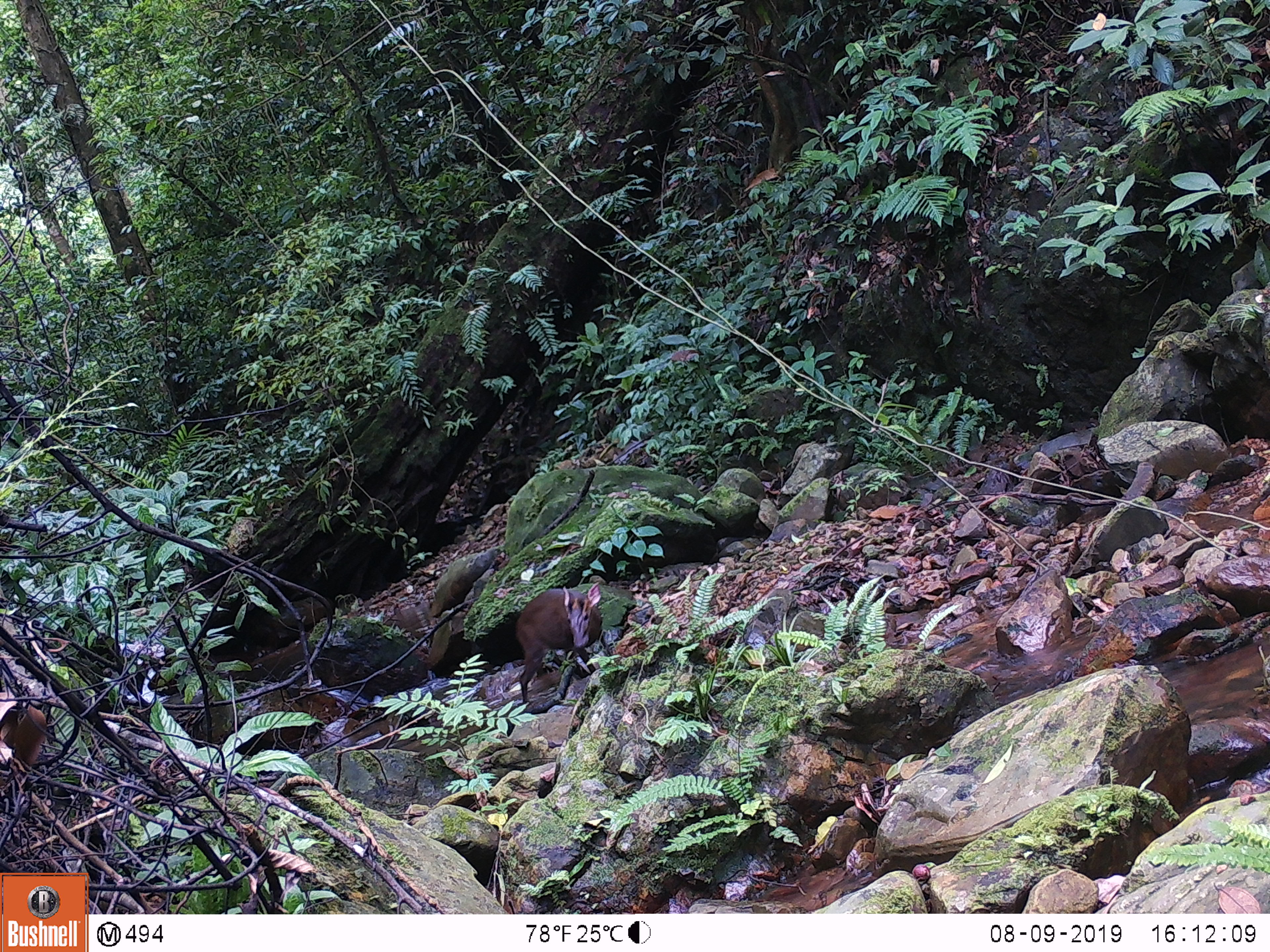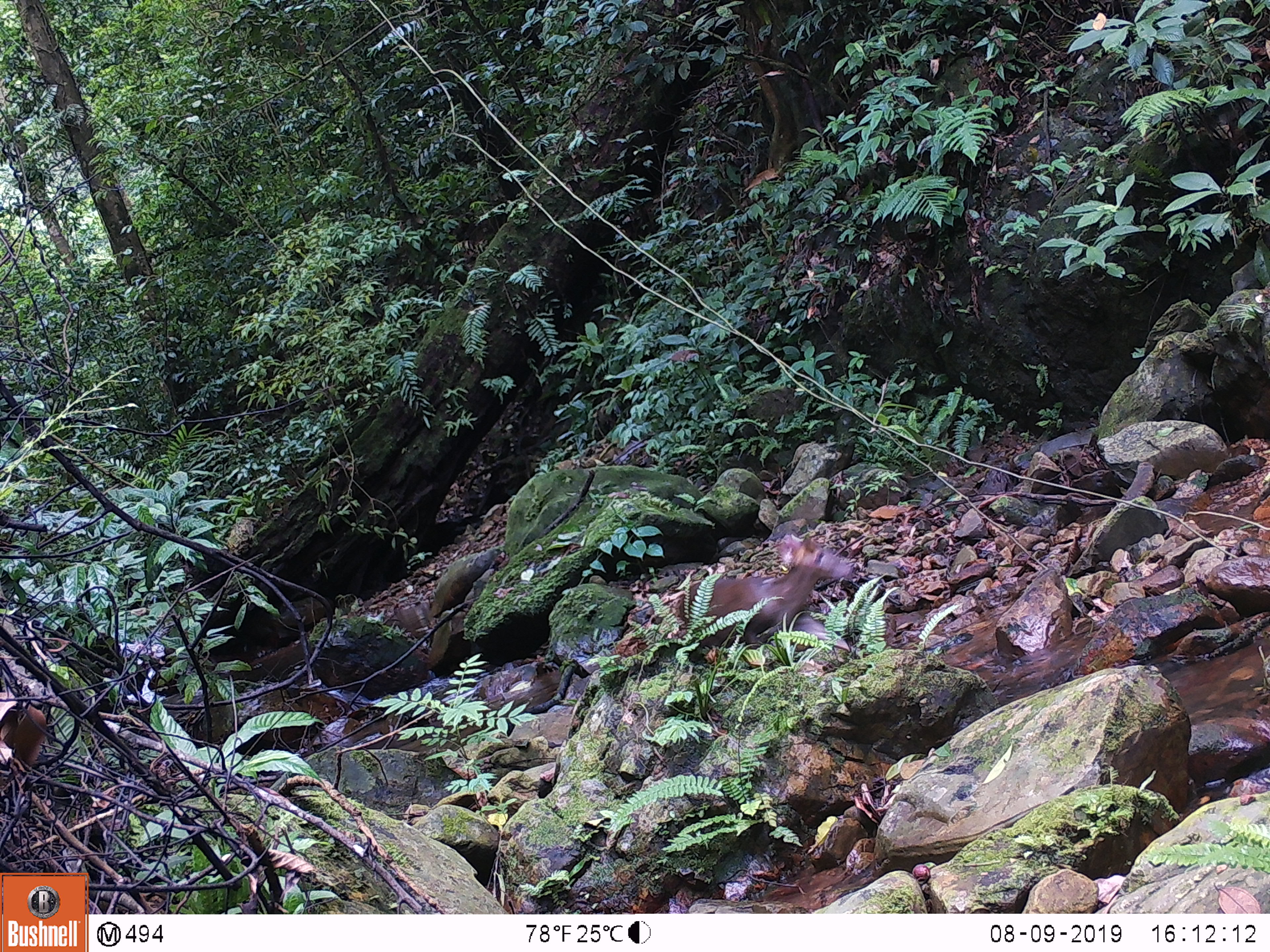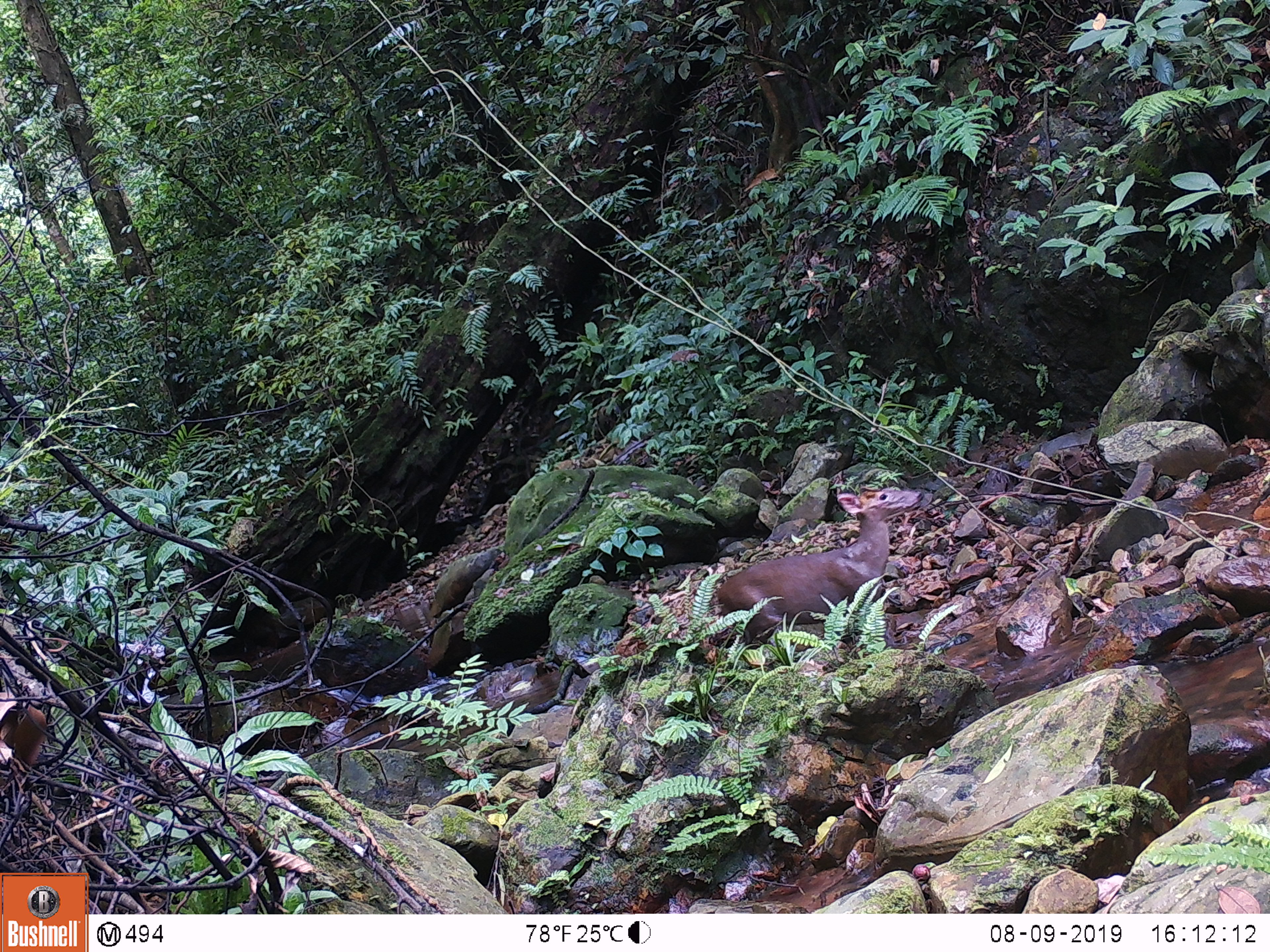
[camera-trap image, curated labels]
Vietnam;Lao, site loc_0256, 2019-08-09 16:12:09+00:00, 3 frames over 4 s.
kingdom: Animalia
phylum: Chordata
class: Mammalia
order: Artiodactyla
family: Cervidae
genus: Muntiacus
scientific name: Muntiacus rooseveltorum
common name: roosevelt's muntjac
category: roosevelts muntjac group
Roosevelts muntjac group (roosevelt's muntjac) (Muntiacus rooseveltorum). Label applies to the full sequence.